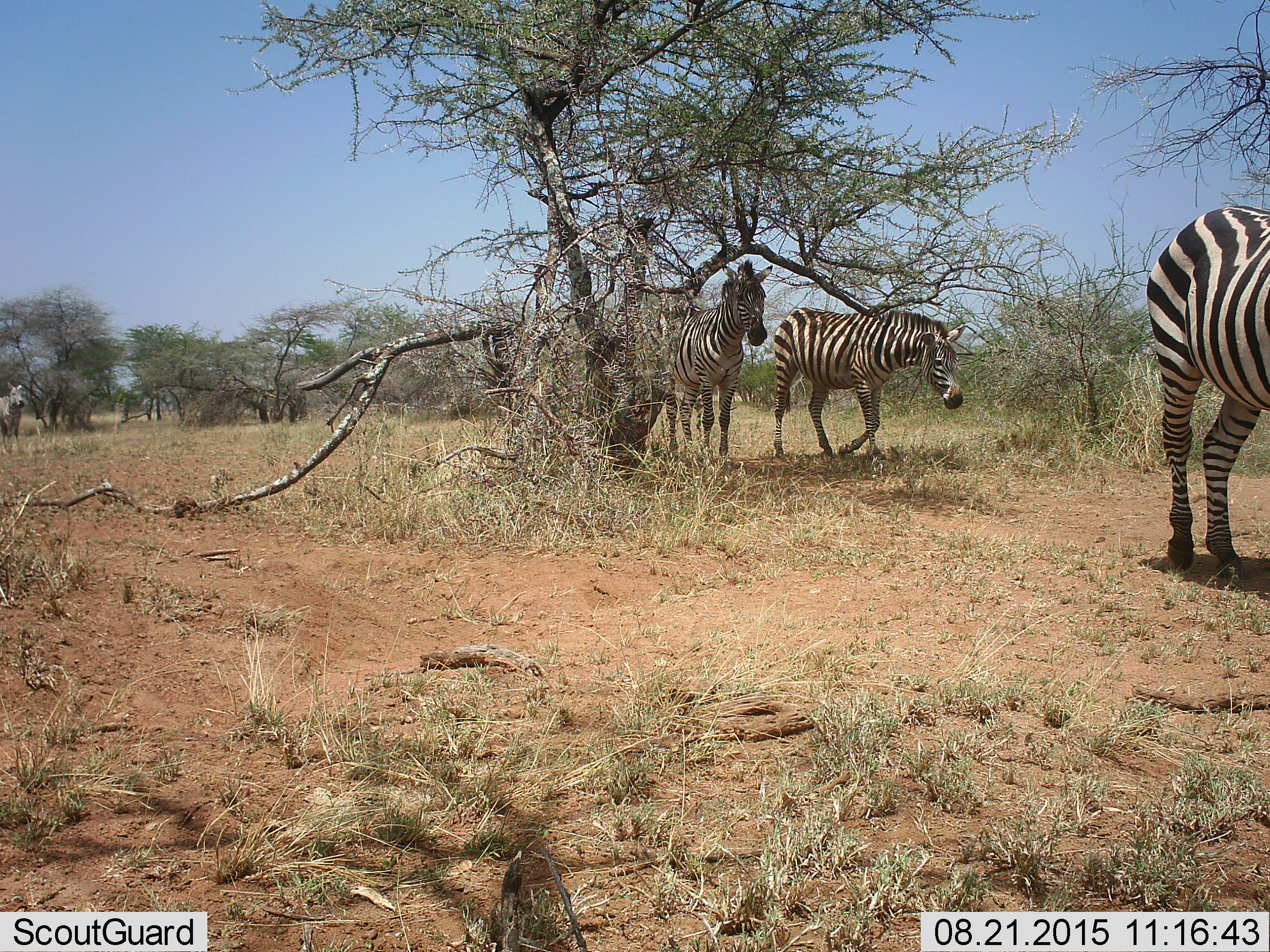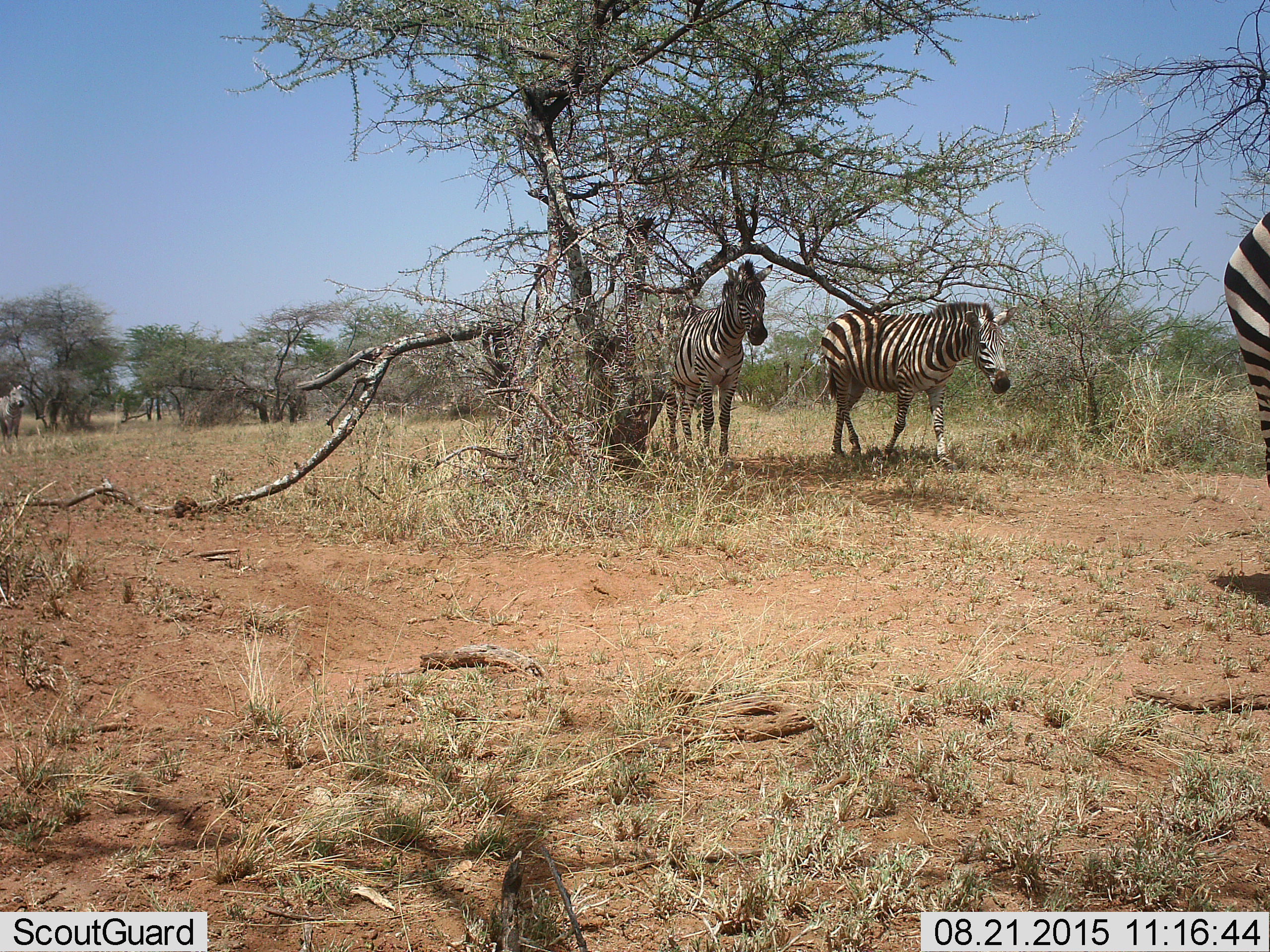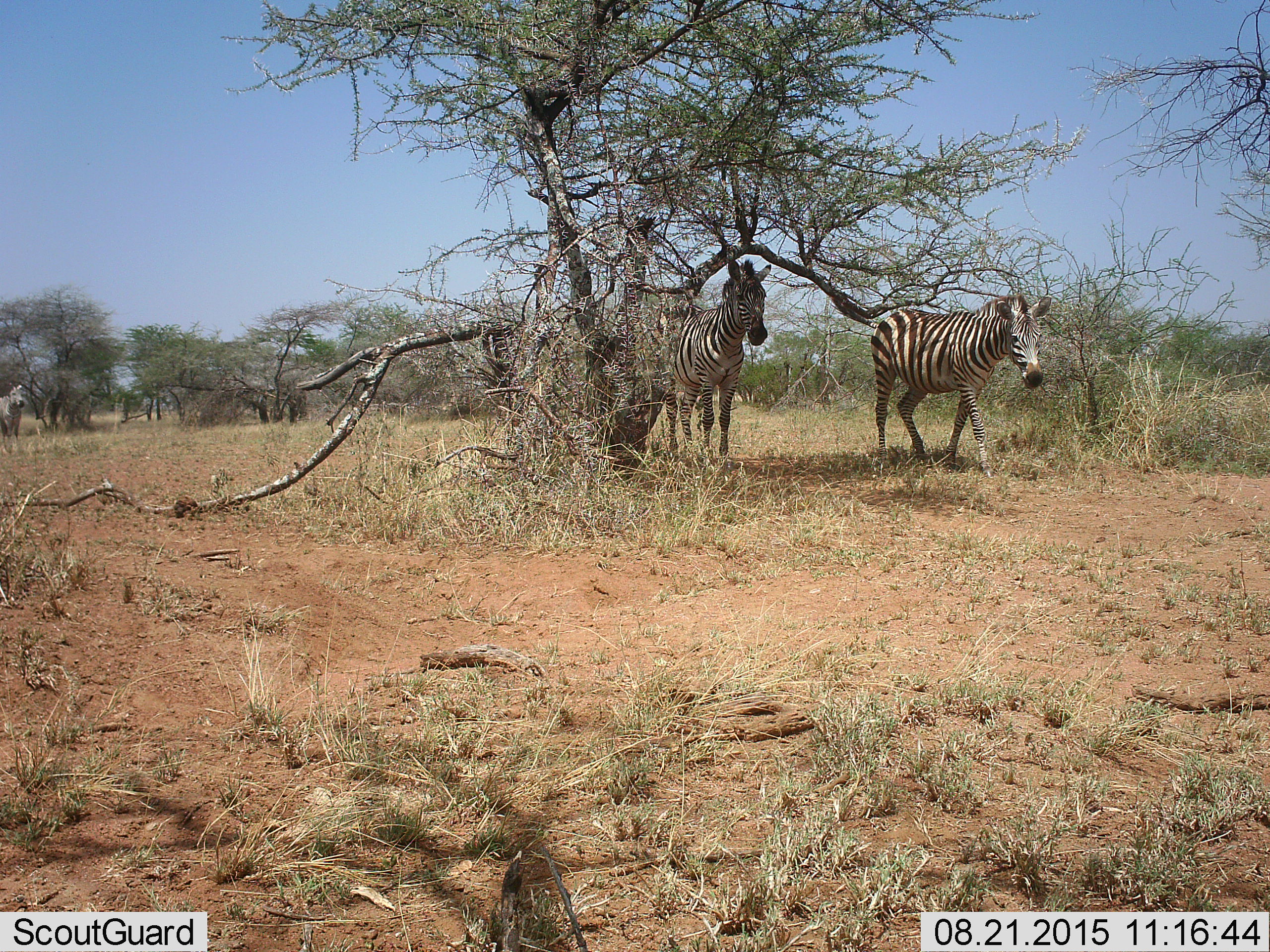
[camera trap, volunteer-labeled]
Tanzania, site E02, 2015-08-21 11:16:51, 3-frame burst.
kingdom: Animalia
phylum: Chordata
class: Mammalia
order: Perissodactyla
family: Equidae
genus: Equus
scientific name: Equus quagga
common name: plains zebra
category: zebra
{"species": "zebra (plains zebra) (Equus quagga)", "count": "4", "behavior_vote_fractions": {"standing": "79%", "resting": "5%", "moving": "95%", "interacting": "0%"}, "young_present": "0%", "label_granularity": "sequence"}